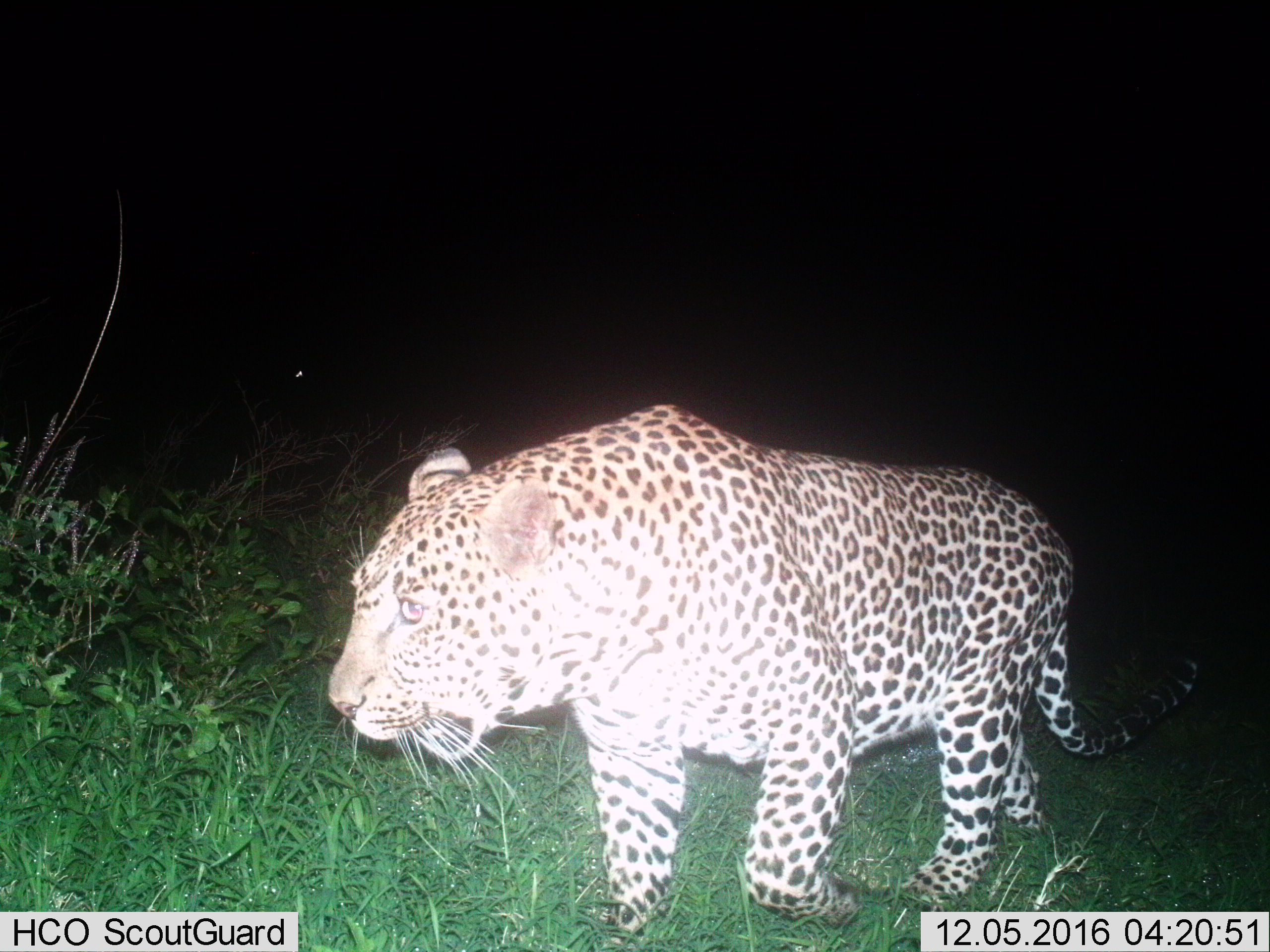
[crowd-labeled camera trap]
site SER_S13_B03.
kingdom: Animalia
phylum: Chordata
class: Mammalia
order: Carnivora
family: Felidae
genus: Panthera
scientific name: Panthera pardus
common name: leopard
Leopard (Panthera pardus), count 1. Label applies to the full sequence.